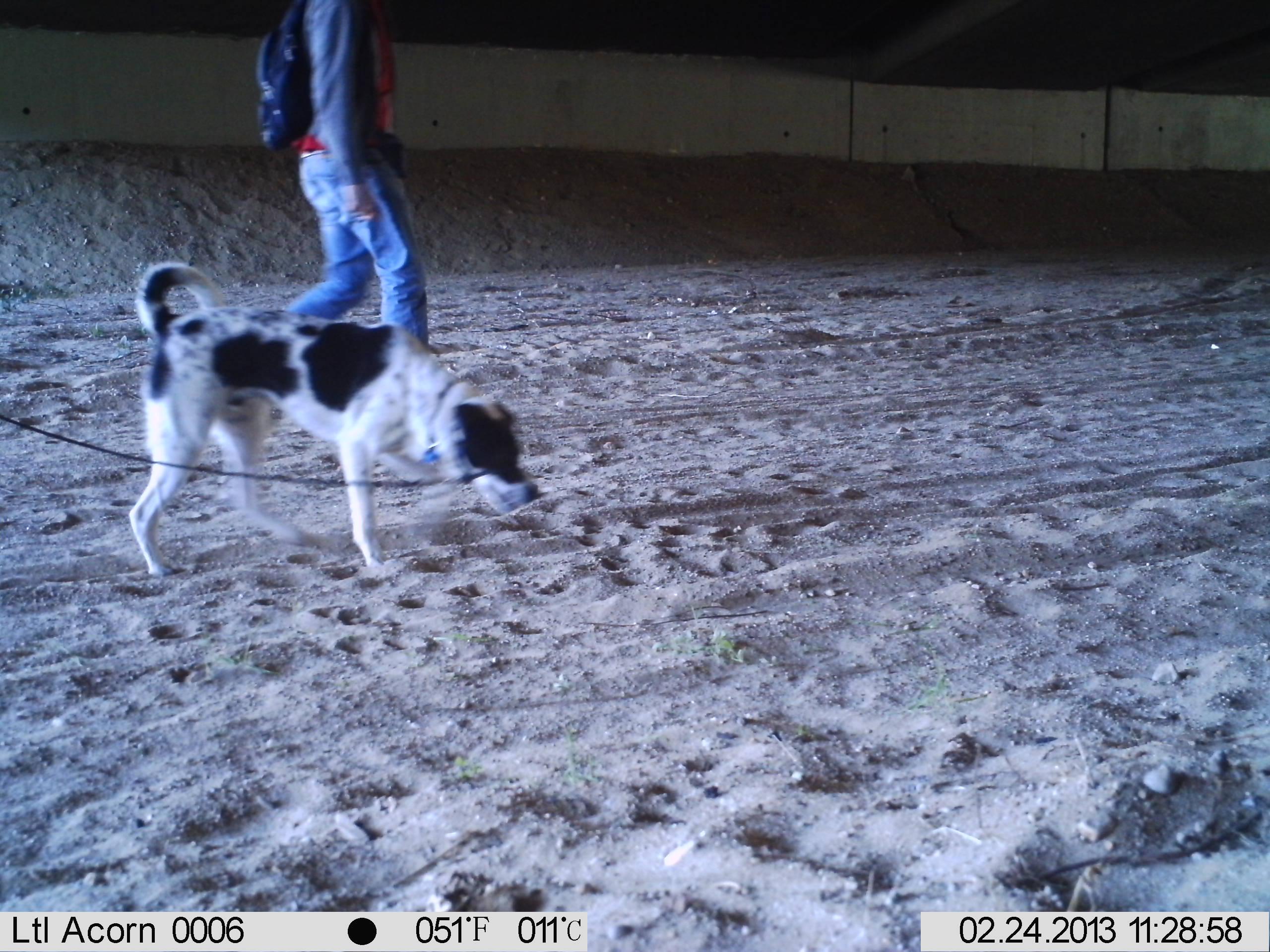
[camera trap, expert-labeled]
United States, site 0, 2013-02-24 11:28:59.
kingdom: Animalia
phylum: Chordata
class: Mammalia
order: Carnivora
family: Canidae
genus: Canis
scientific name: Canis familiaris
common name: domestic dog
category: dog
Dog (domestic dog) (Canis familiaris).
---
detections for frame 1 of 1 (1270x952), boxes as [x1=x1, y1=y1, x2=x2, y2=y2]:
dog: [x1=102, y1=254, x2=562, y2=612]